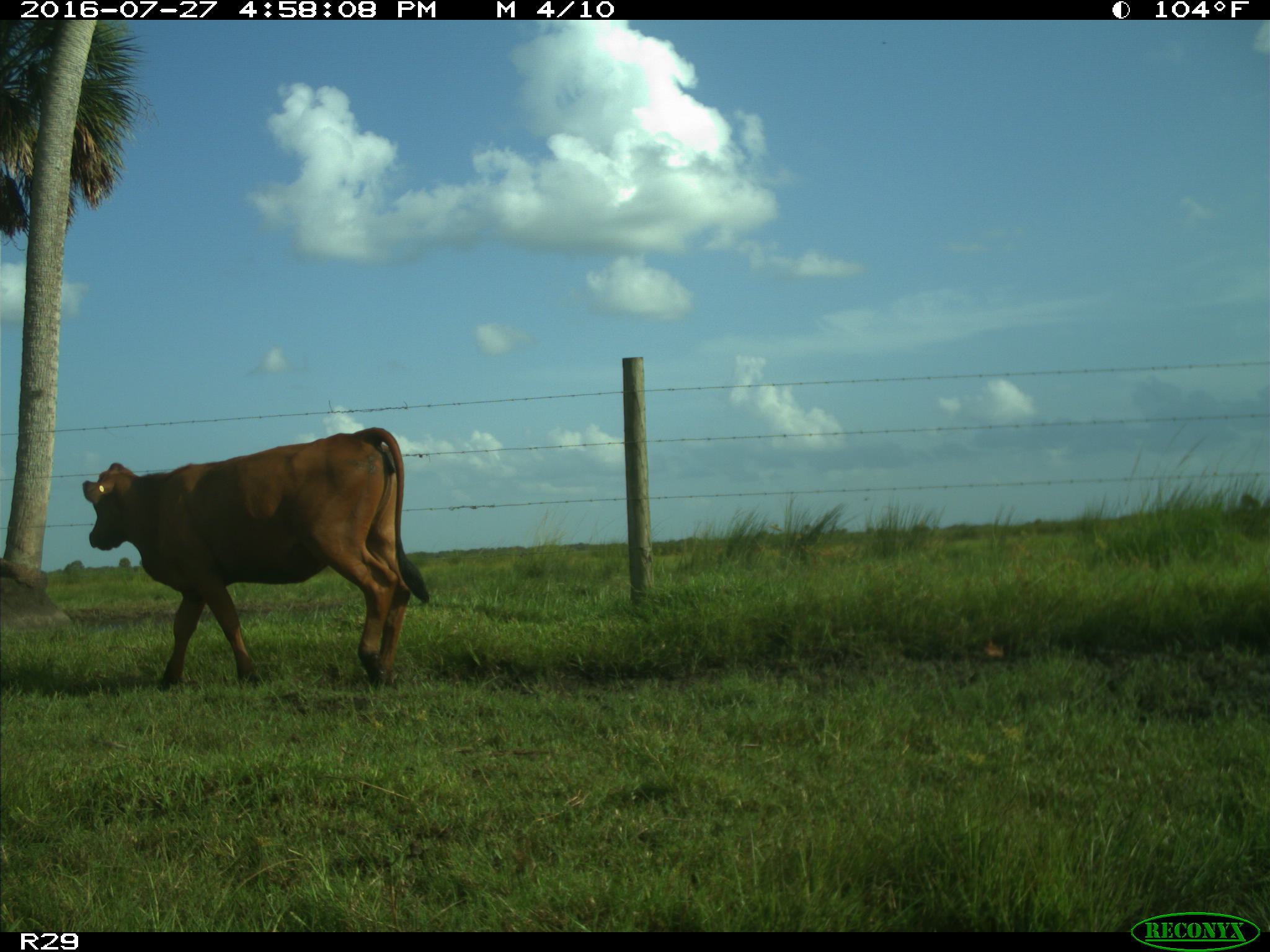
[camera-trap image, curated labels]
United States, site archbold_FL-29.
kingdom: Animalia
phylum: Chordata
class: Mammalia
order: Artiodactyla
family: Bovidae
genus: Bos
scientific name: Bos taurus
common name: domestic cow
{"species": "Bos taurus (domestic cow)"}